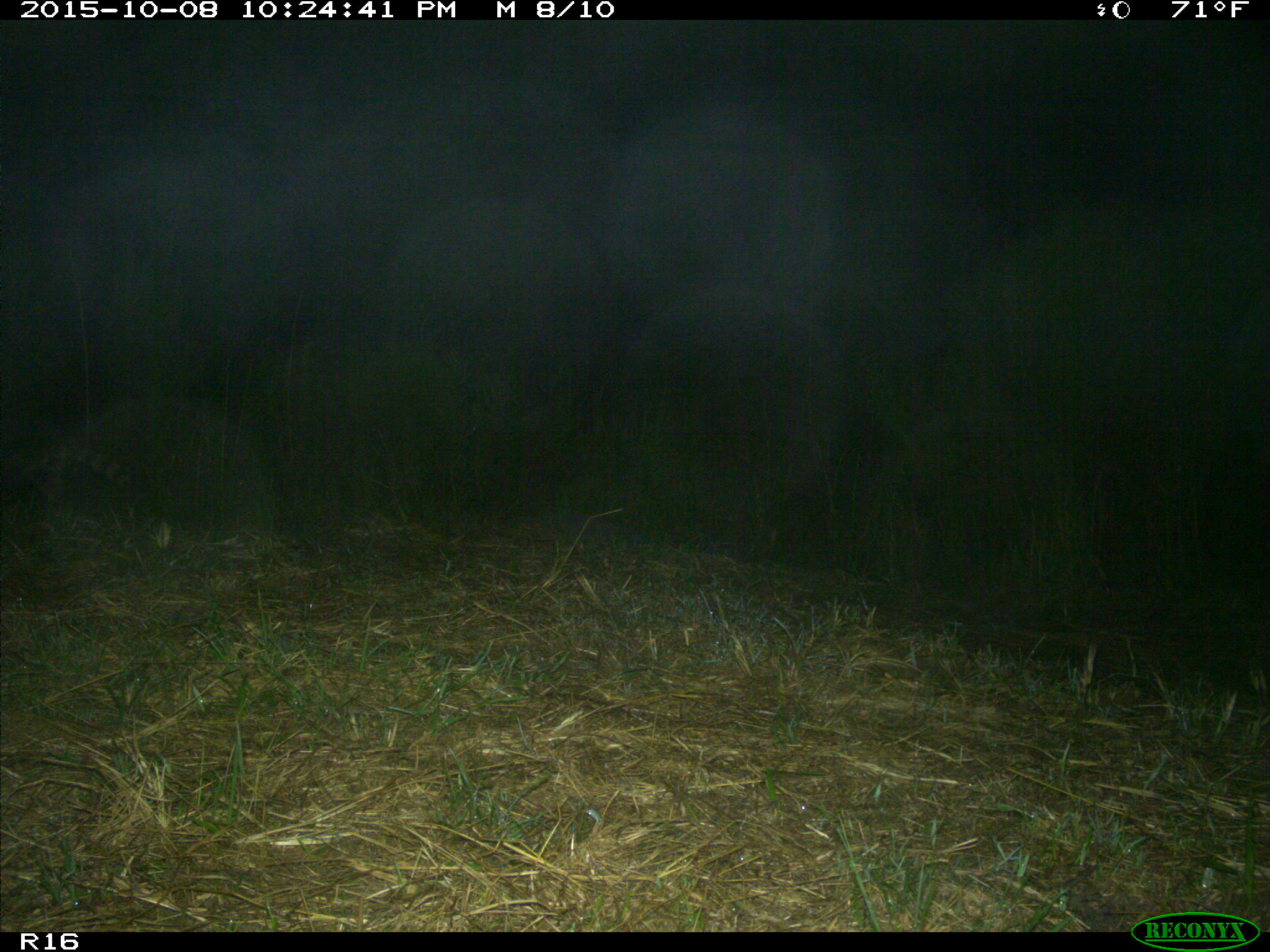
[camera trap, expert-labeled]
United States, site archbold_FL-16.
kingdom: Animalia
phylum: Chordata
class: Mammalia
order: Carnivora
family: Procyonidae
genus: Procyon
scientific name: Procyon lotor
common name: common raccoon